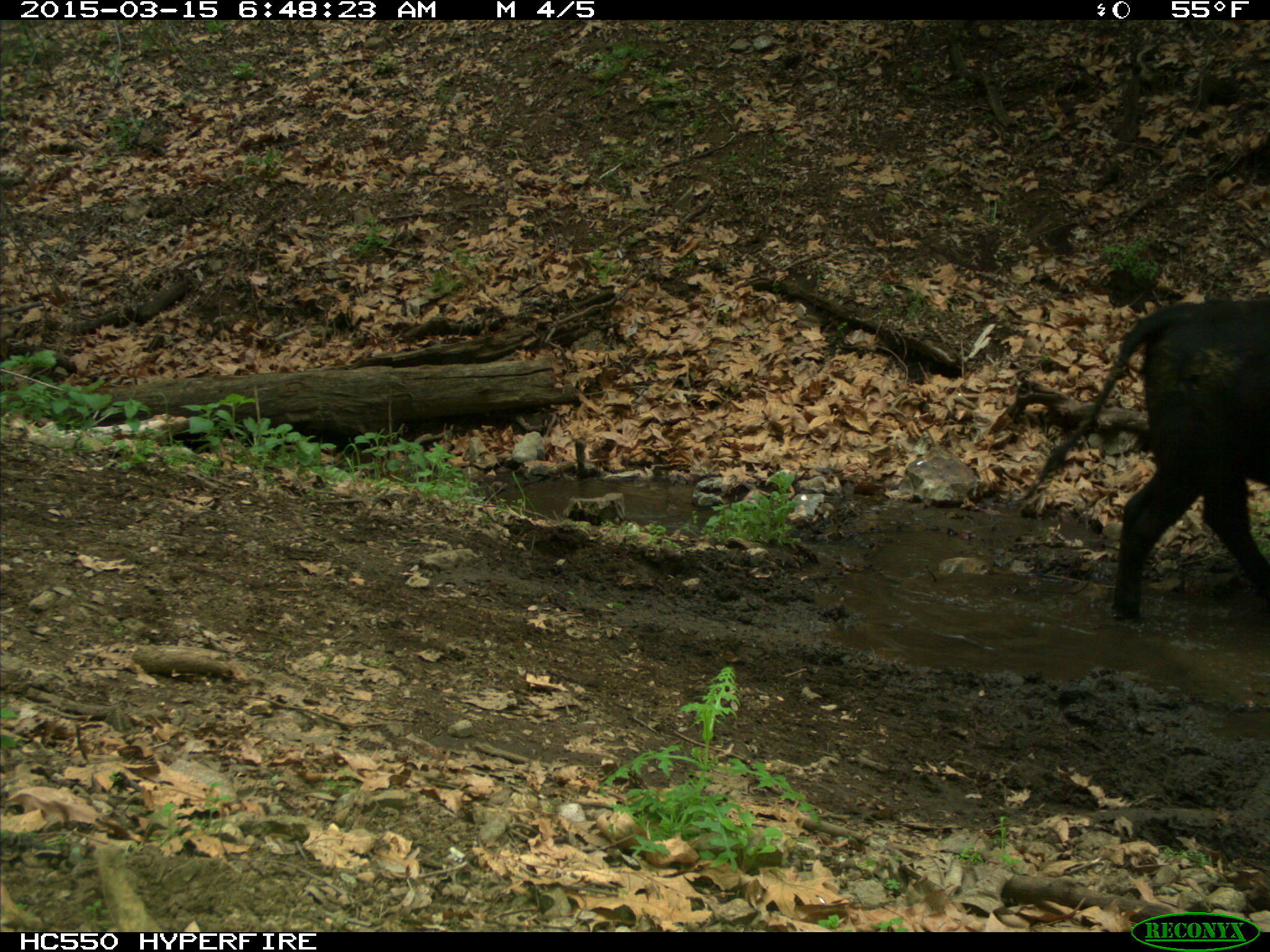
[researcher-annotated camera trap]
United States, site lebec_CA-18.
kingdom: Animalia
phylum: Chordata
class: Mammalia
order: Artiodactyla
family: Bovidae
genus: Bos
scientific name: Bos taurus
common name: domestic cow